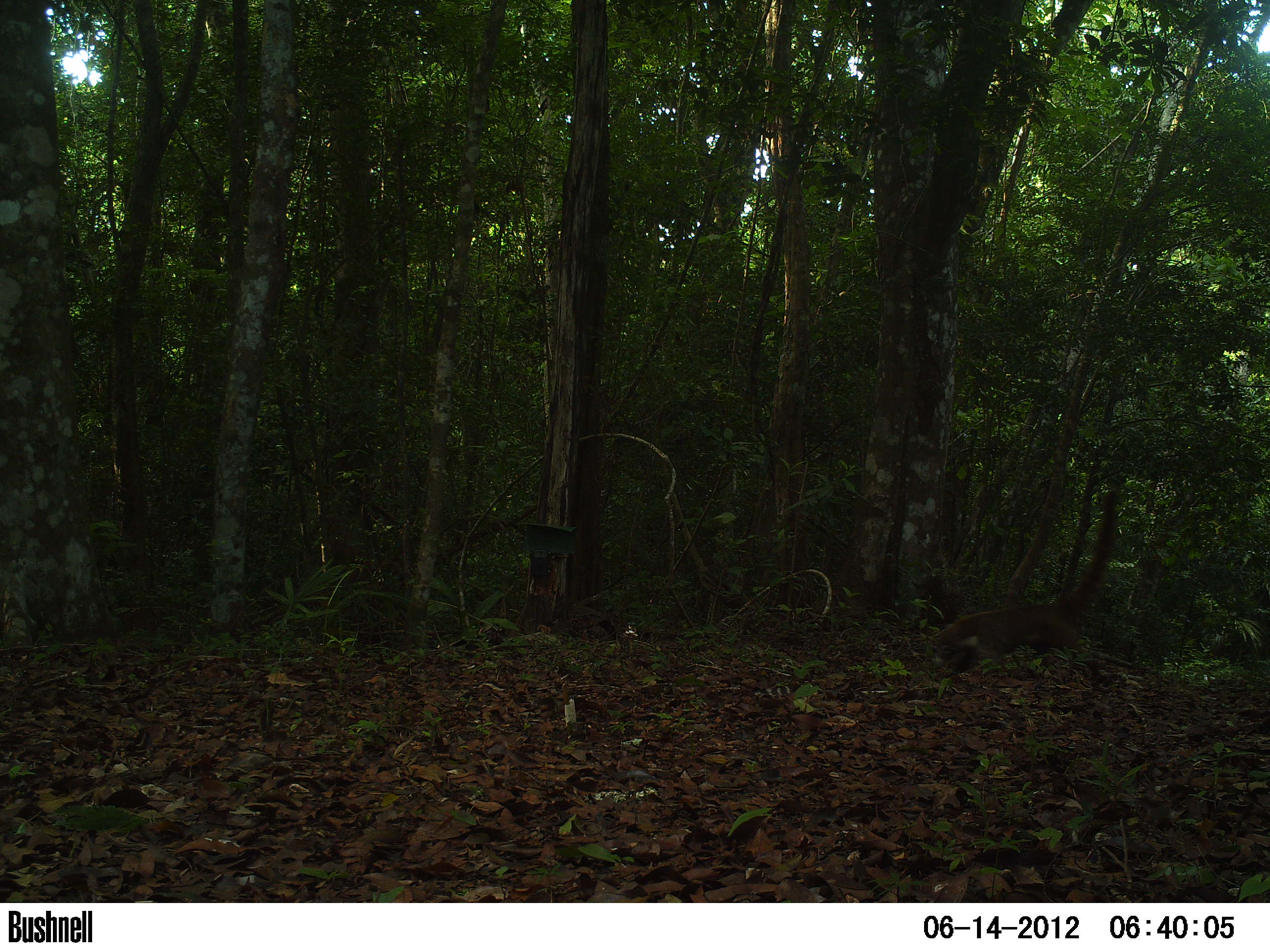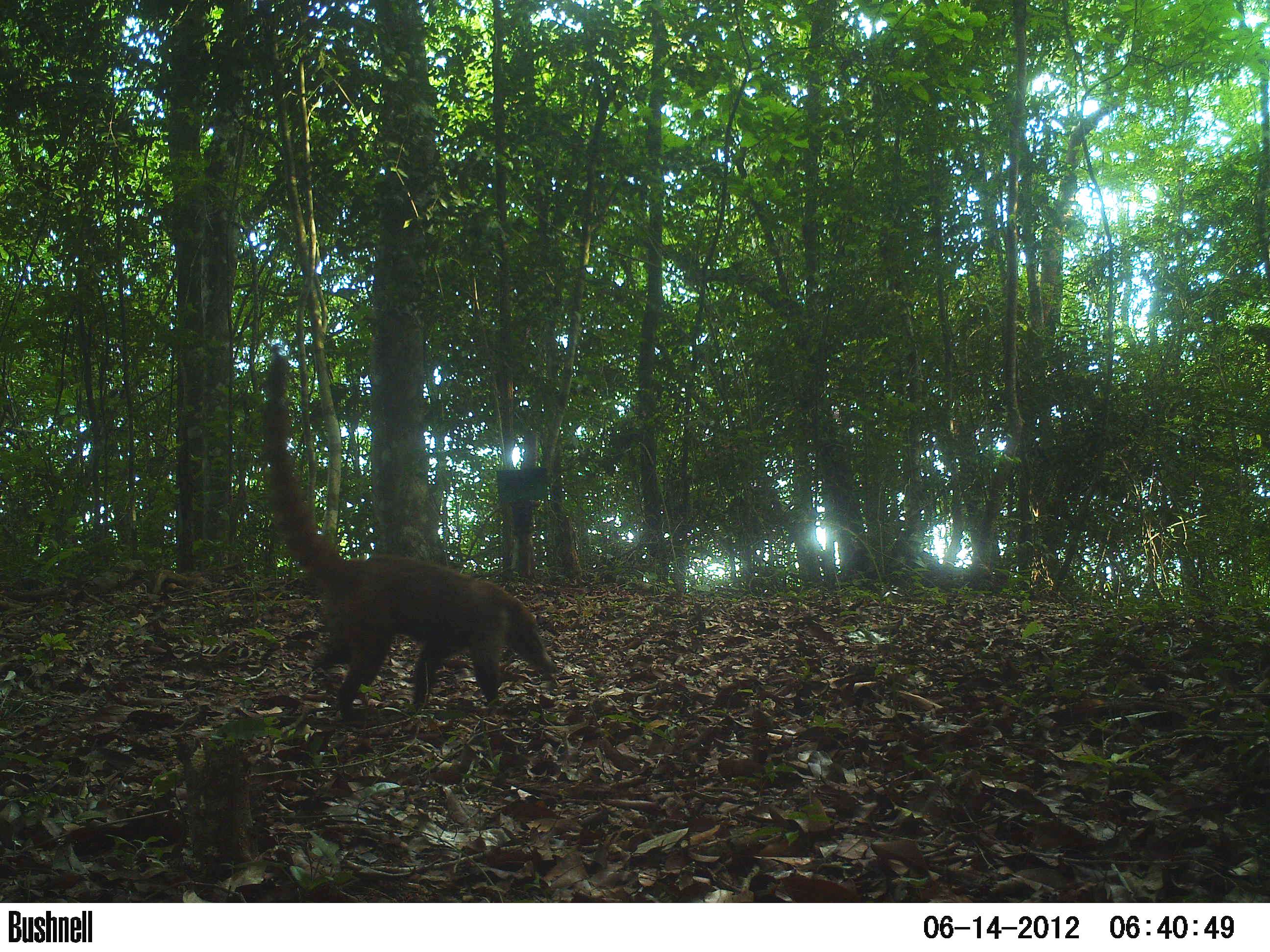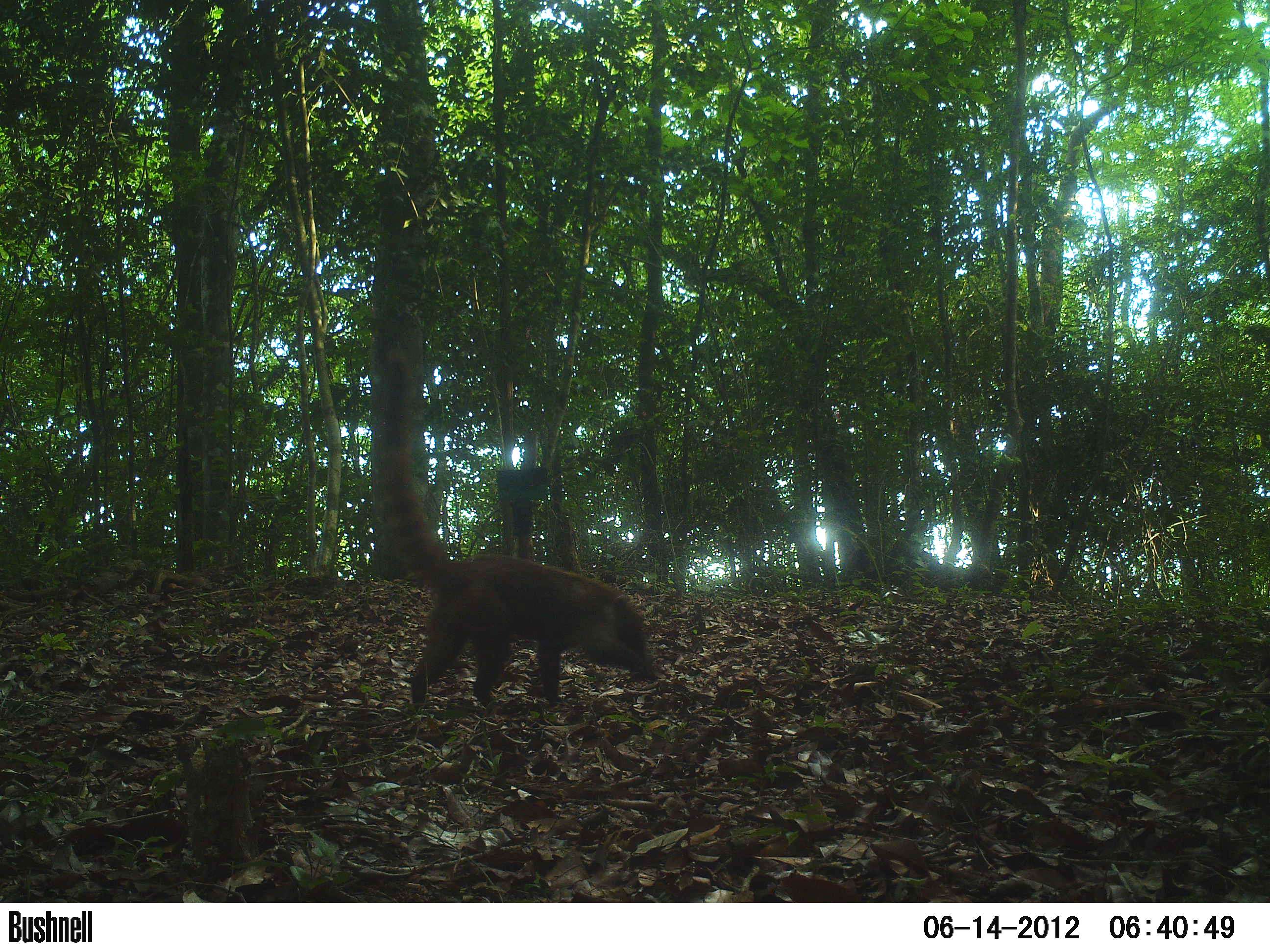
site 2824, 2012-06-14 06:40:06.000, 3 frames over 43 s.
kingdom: Animalia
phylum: Chordata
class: Mammalia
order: Carnivora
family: Procyonidae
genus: Nasua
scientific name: Nasua narica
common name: white-nosed coati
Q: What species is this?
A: Nasua narica (white-nosed coati).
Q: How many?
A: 1.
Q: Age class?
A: Adult.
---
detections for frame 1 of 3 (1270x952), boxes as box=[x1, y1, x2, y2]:
nasua narica: box=[931, 484, 1123, 688]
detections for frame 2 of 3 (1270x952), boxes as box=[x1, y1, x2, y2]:
nasua narica: box=[256, 342, 559, 724]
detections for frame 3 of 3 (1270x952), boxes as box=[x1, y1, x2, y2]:
nasua narica: box=[370, 344, 659, 709]